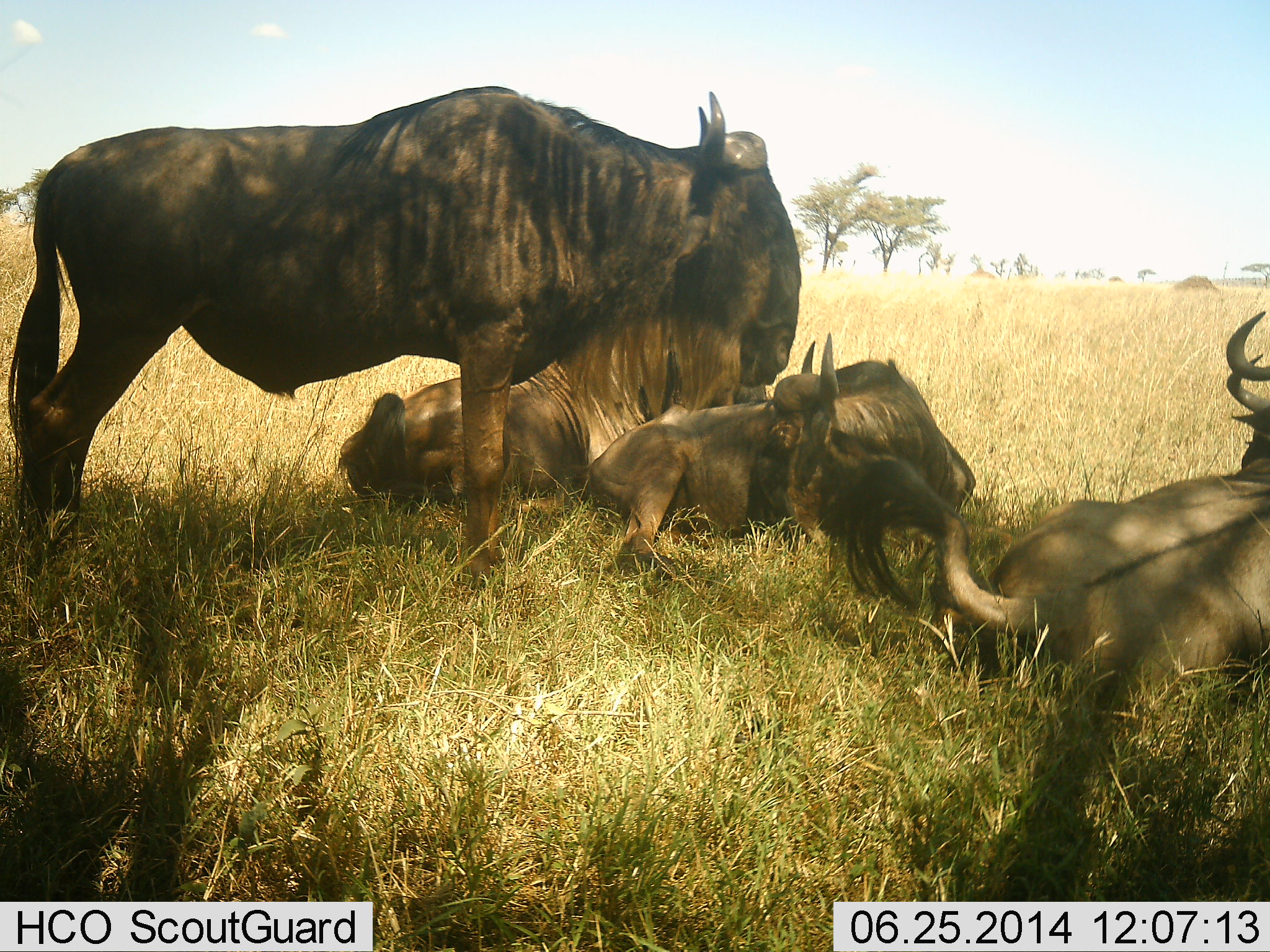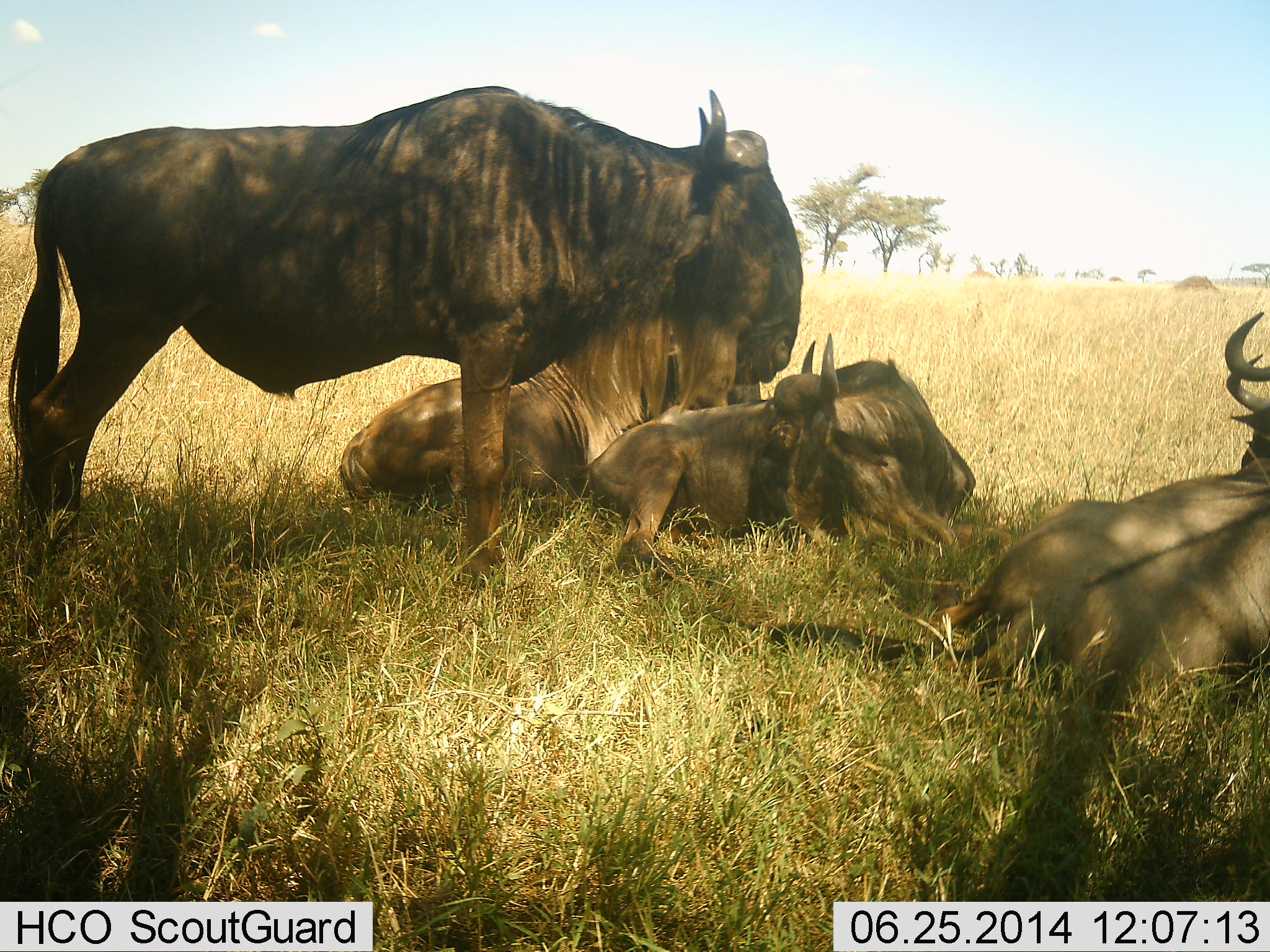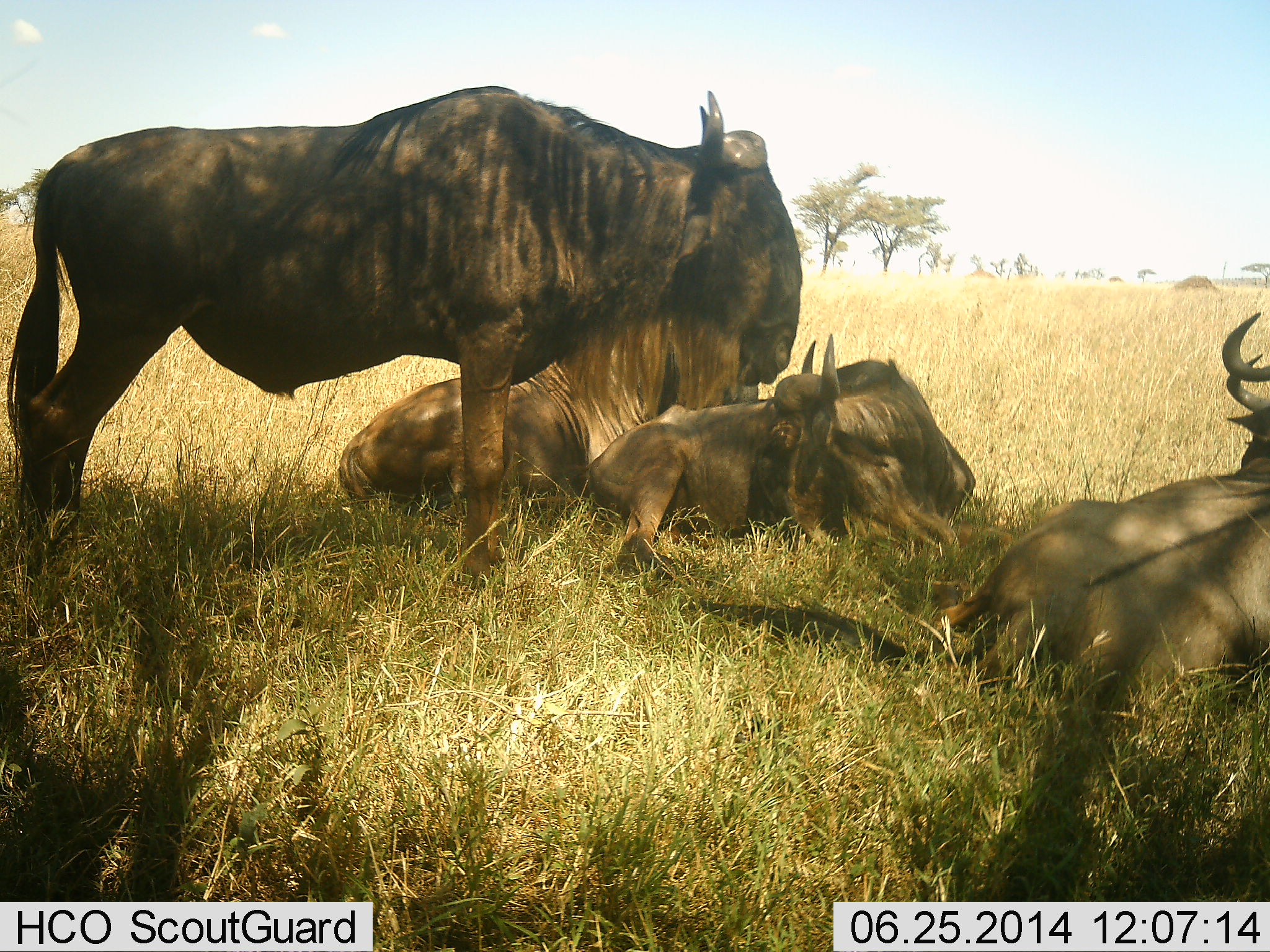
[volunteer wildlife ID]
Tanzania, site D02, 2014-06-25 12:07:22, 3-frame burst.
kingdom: Animalia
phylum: Chordata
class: Mammalia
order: Artiodactyla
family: Bovidae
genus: Connochaetes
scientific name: Connochaetes taurinus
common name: blue wildebeest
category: wildebeest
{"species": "wildebeest (blue wildebeest) (Connochaetes taurinus)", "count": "4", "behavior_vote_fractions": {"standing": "70%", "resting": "90%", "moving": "0%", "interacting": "10%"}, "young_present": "10%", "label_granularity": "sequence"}